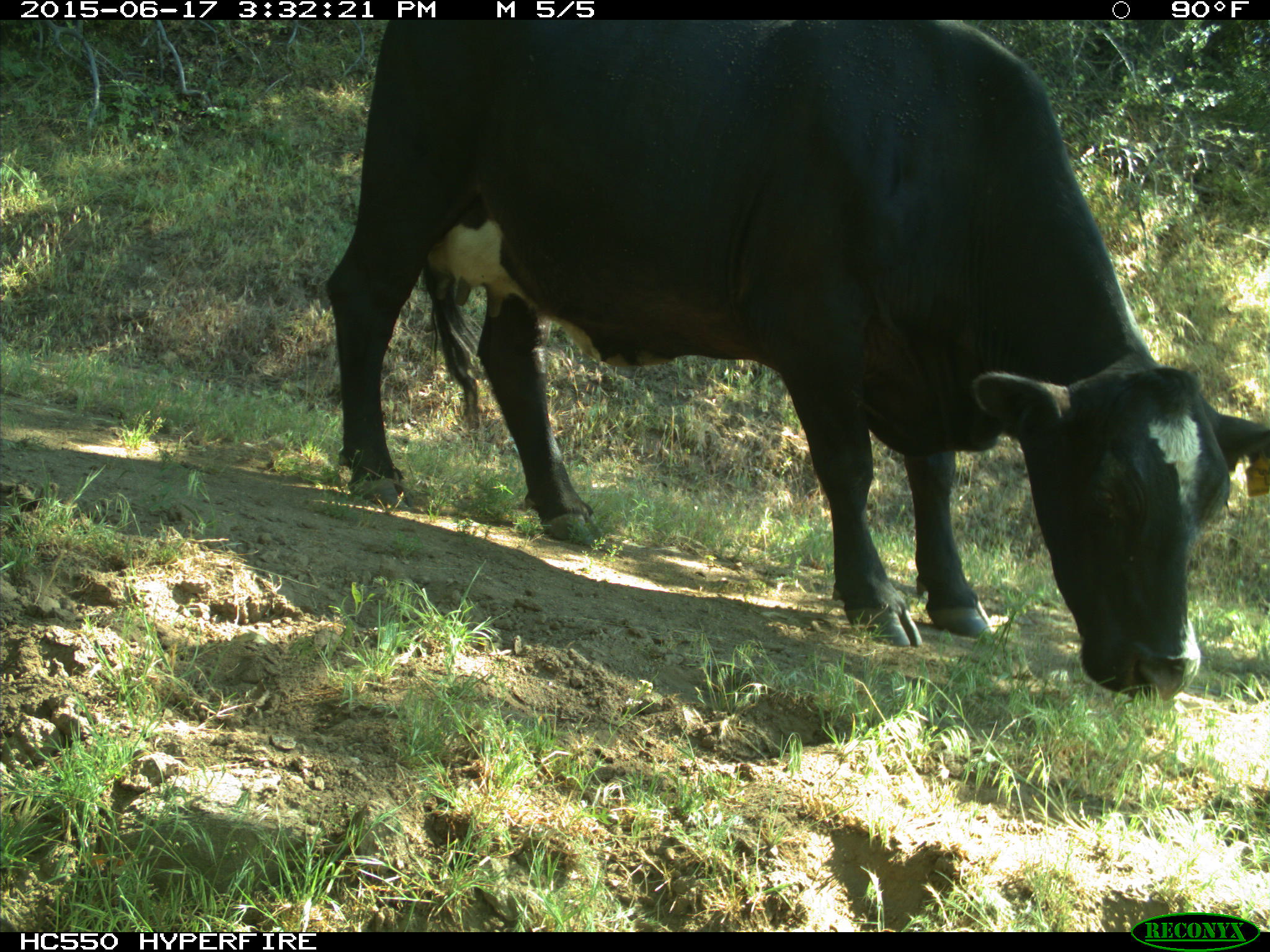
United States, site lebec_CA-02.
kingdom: Animalia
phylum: Chordata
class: Mammalia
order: Artiodactyla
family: Bovidae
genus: Bos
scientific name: Bos taurus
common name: domestic cow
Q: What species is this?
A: Bos taurus (domestic cow).